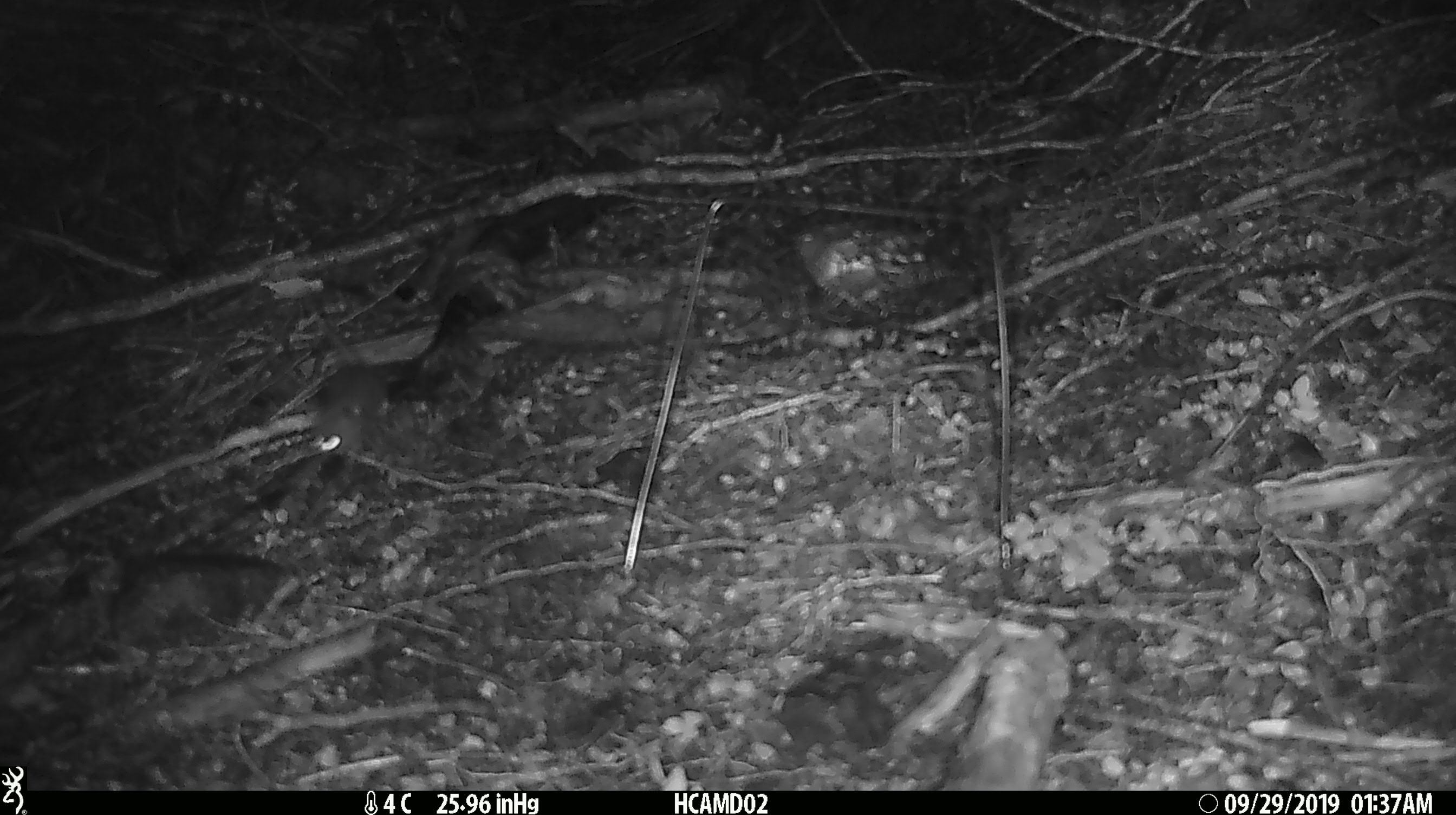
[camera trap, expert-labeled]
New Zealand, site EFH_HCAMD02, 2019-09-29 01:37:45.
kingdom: Animalia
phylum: Chordata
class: Mammalia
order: Rodentia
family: Muridae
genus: Mus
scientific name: Mus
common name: mouse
Mouse (Mus).